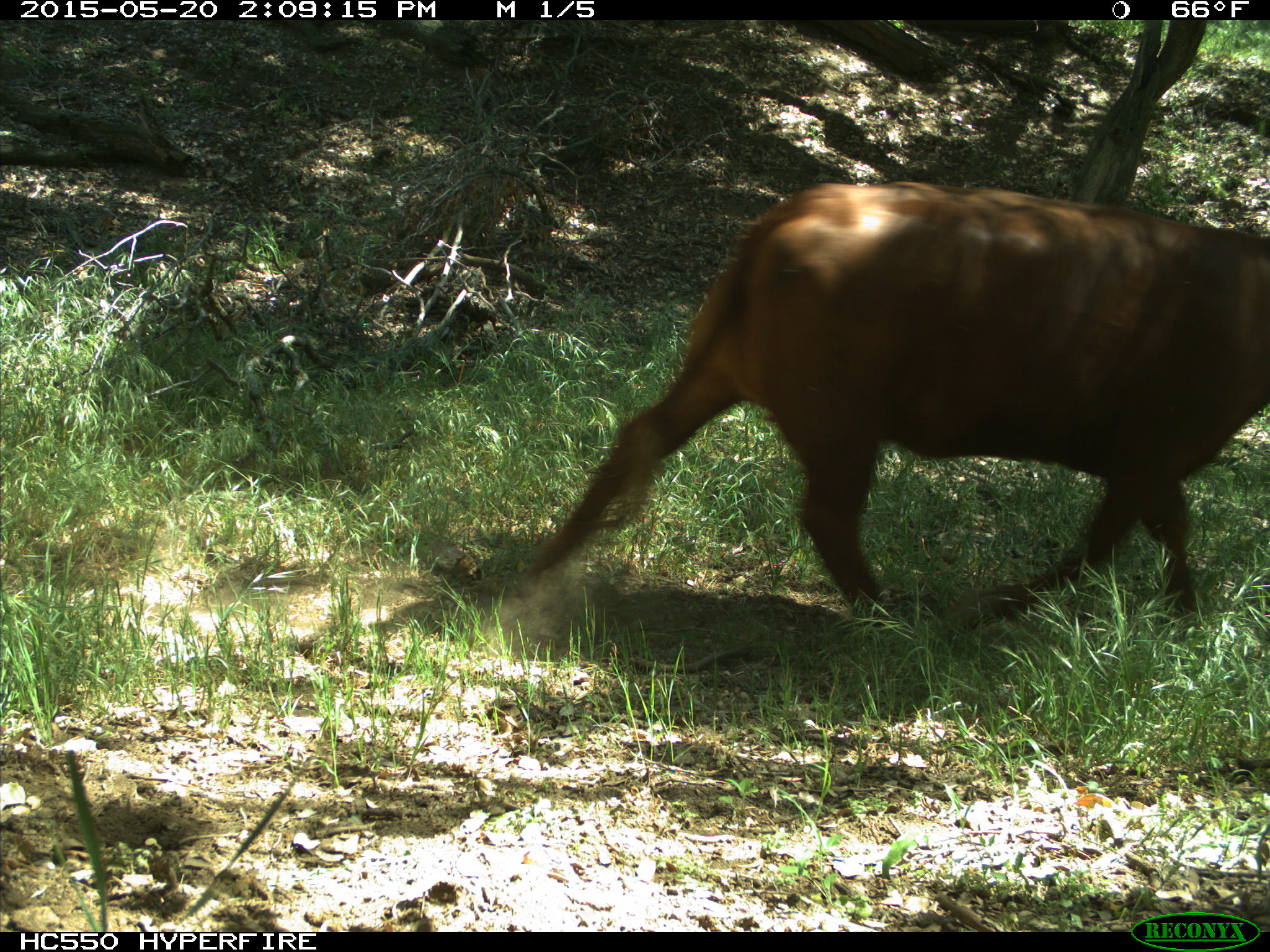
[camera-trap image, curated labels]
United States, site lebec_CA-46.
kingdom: Animalia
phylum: Chordata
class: Mammalia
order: Artiodactyla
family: Bovidae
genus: Bos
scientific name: Bos taurus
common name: domestic cow